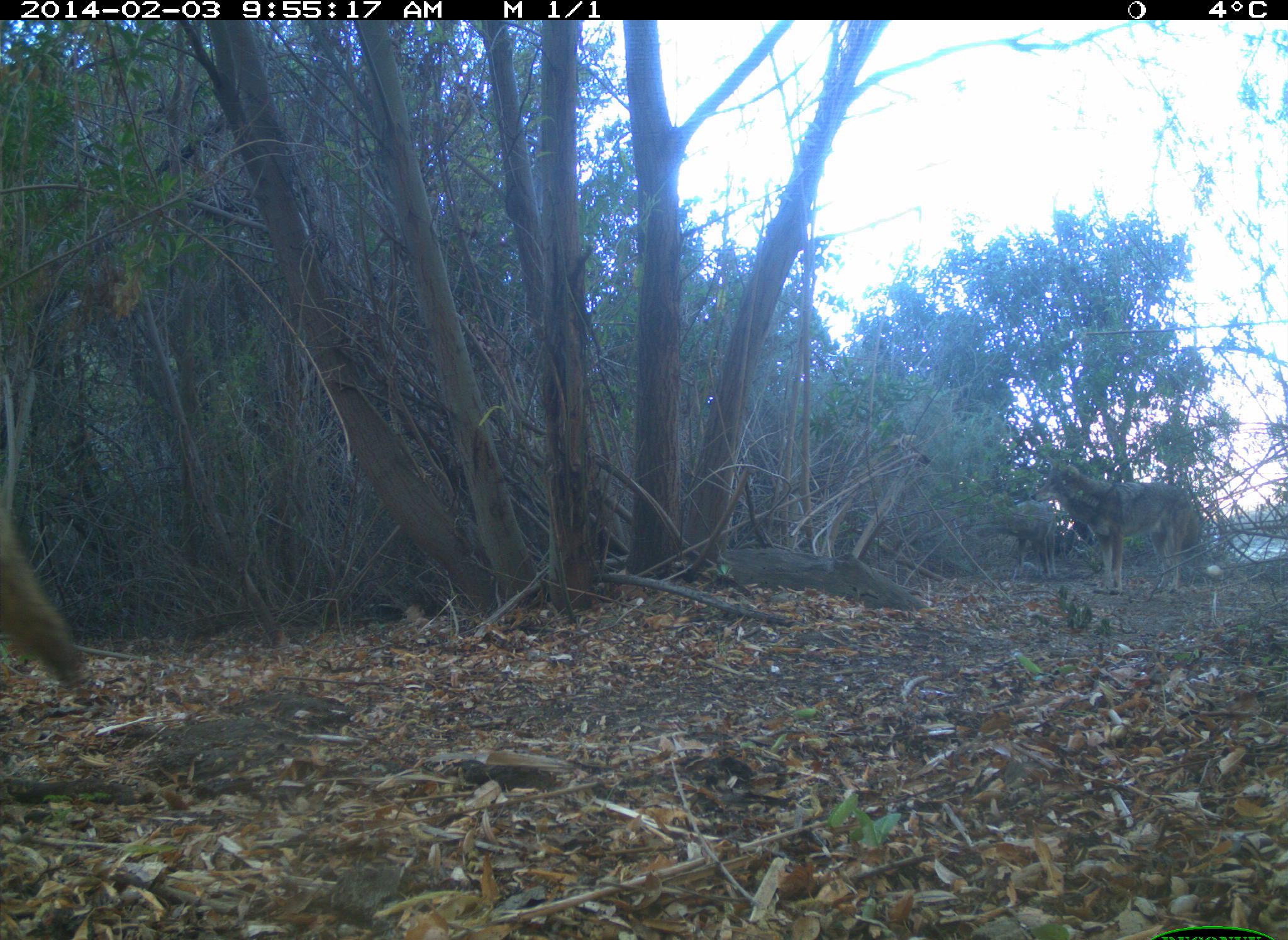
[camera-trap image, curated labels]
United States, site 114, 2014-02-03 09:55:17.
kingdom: Animalia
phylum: Chordata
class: Mammalia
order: Carnivora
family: Canidae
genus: Canis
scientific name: Canis latrans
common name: coyote